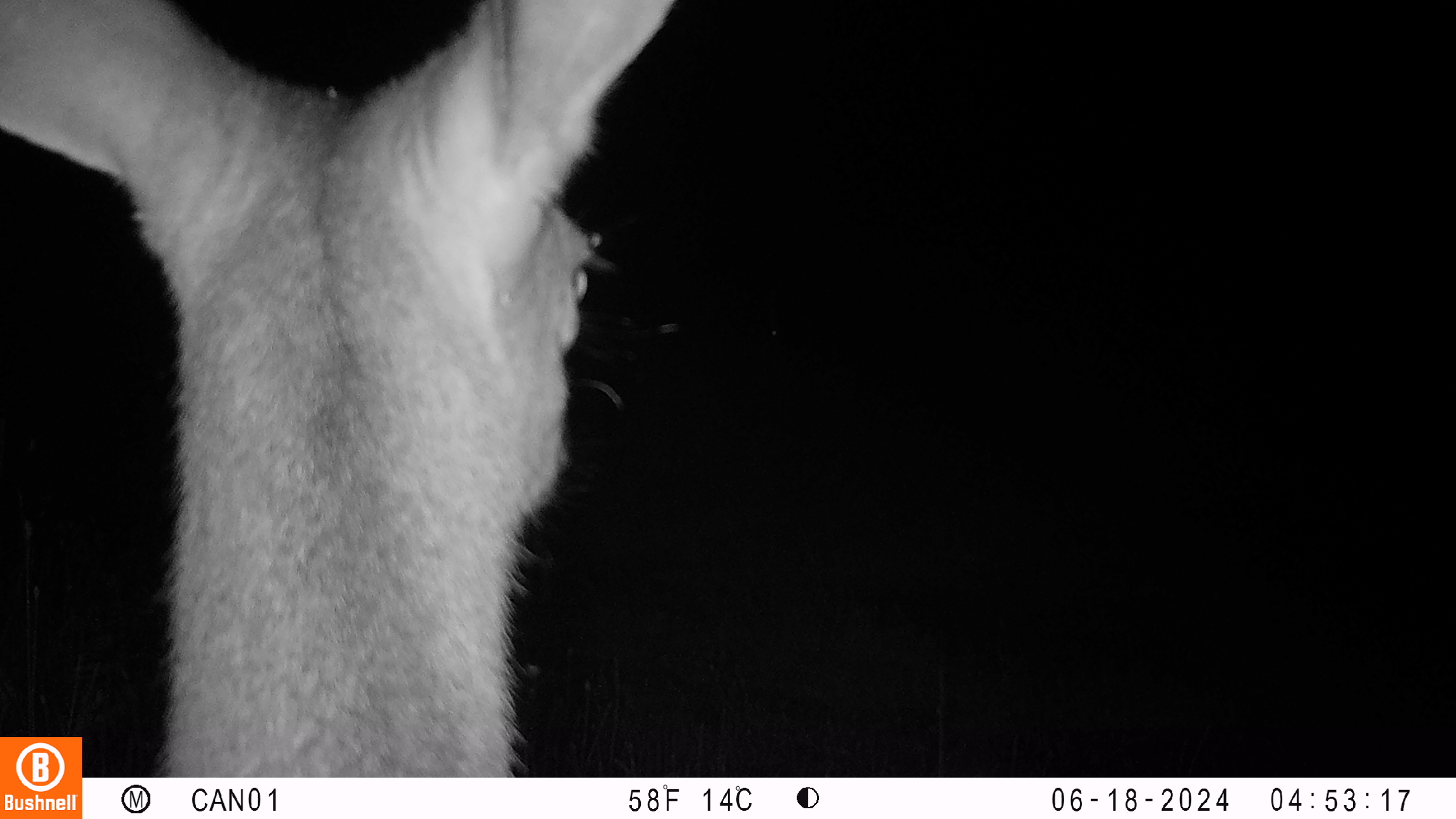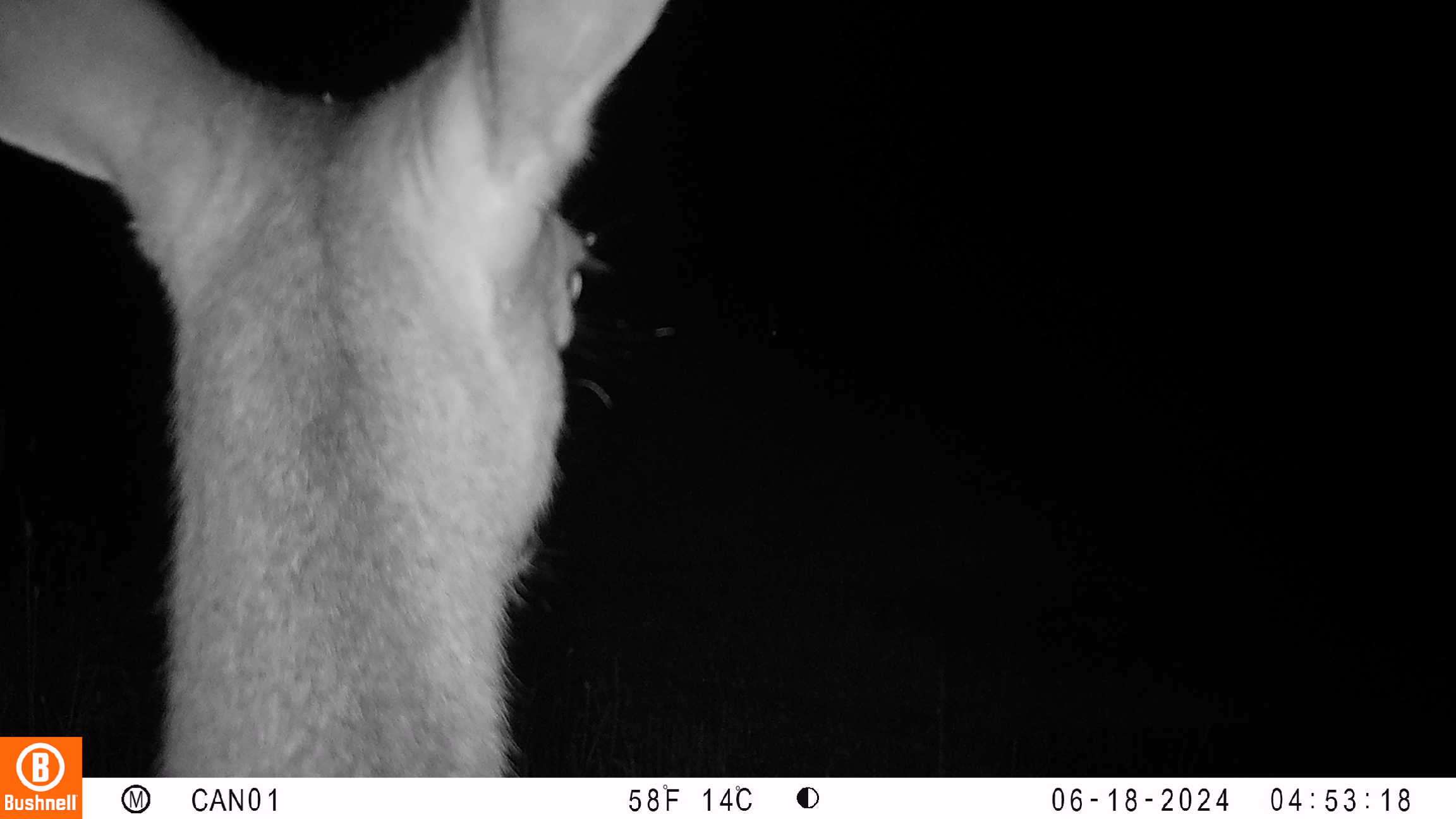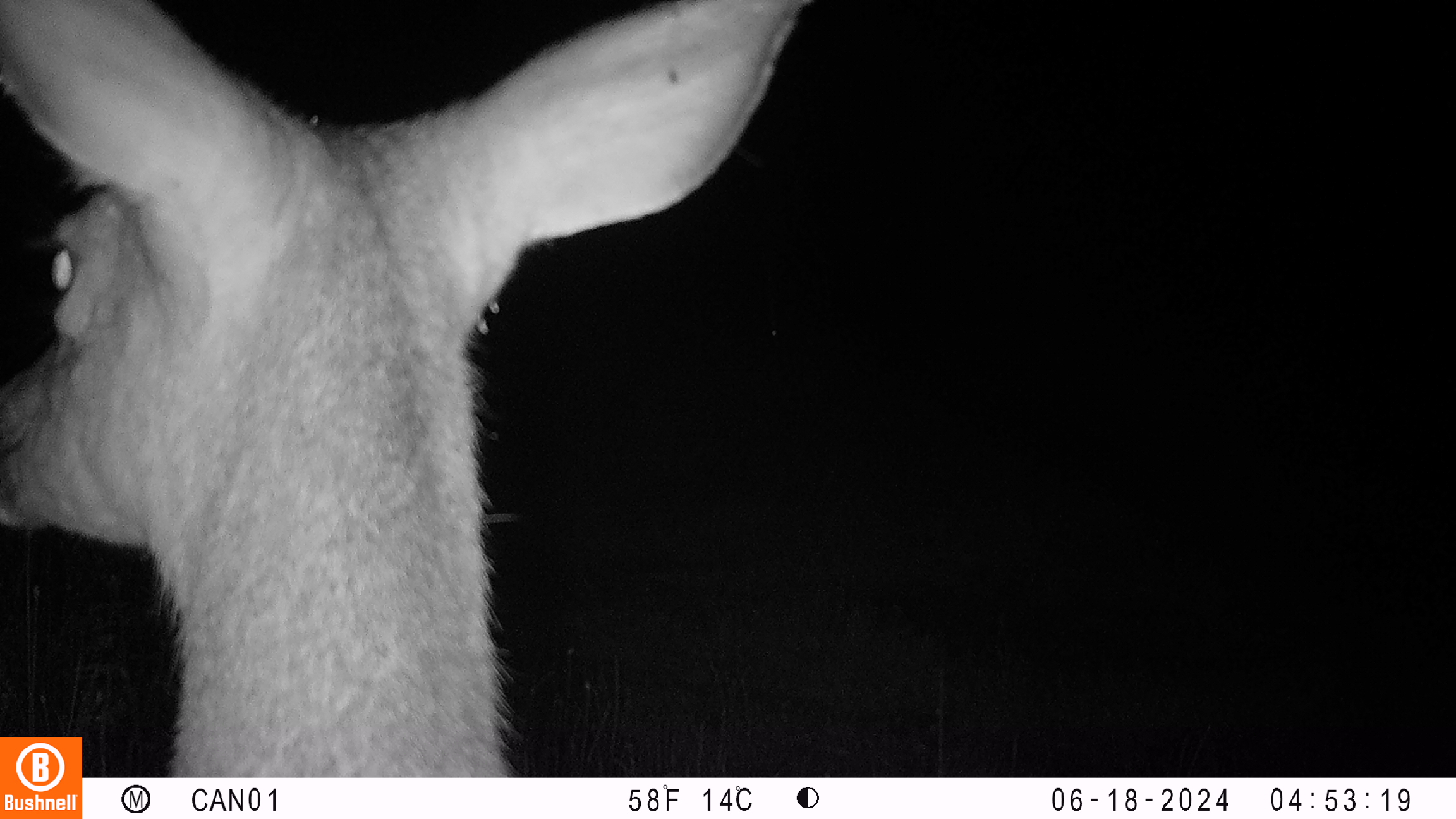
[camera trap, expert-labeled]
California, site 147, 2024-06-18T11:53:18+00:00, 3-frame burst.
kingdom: Animalia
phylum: Chordata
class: Mammalia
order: Artiodactyla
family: Cervidae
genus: Odocoileus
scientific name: Odocoileus hemionus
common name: mule deer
Mule deer (Odocoileus hemionus).